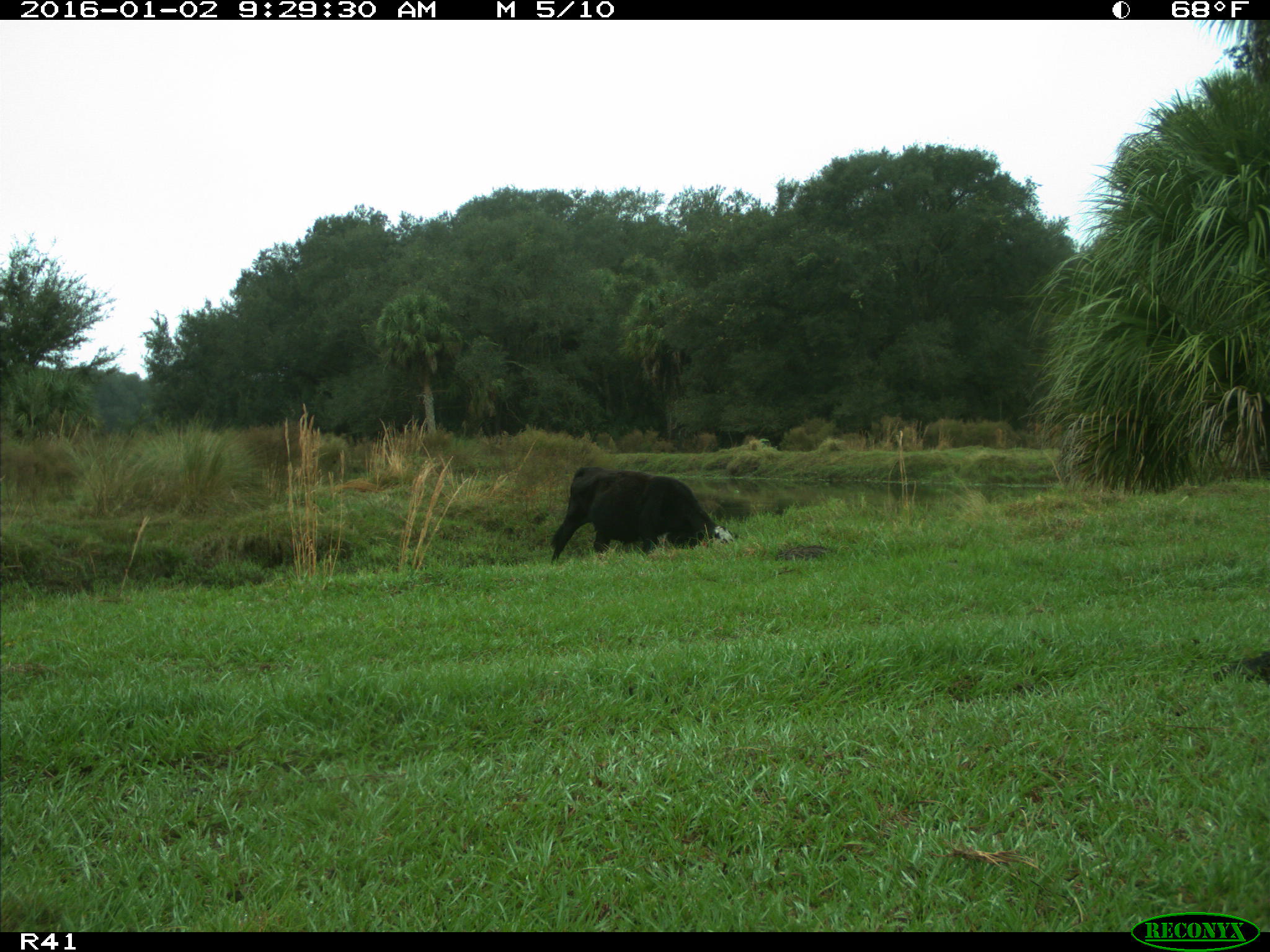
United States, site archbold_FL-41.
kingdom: Animalia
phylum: Chordata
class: Mammalia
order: Artiodactyla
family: Bovidae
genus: Bos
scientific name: Bos taurus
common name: domestic cow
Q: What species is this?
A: Bos taurus (domestic cow).